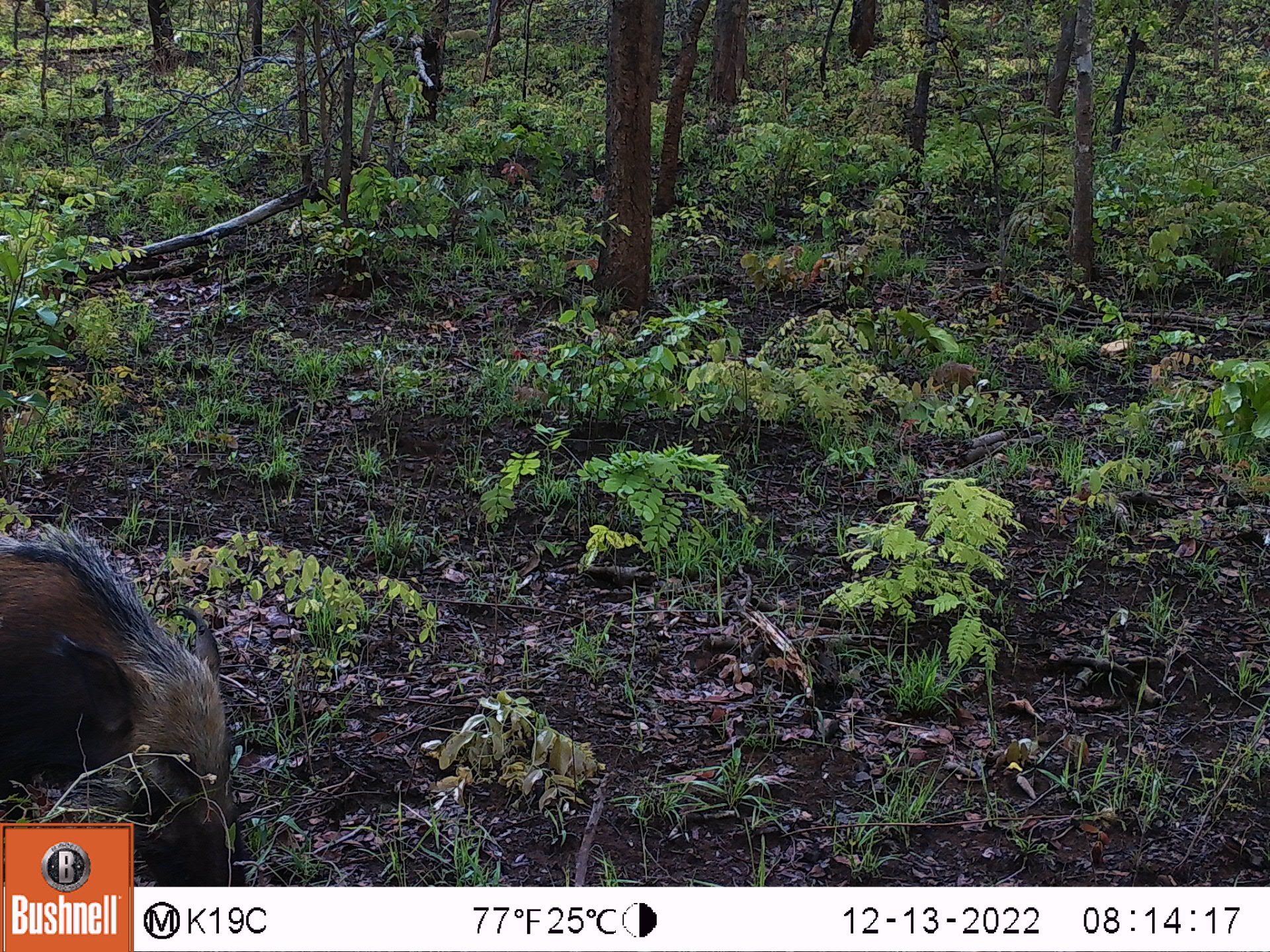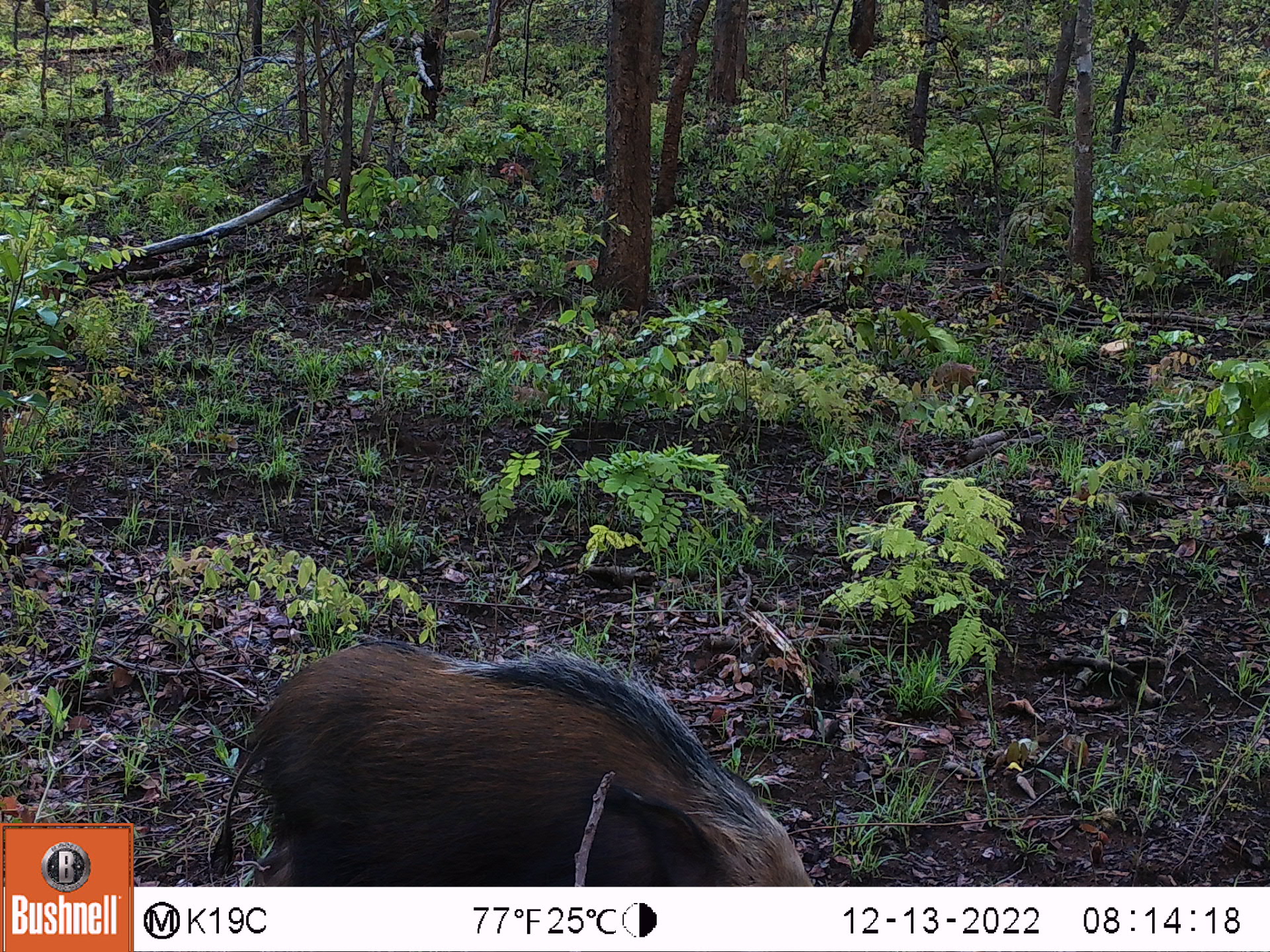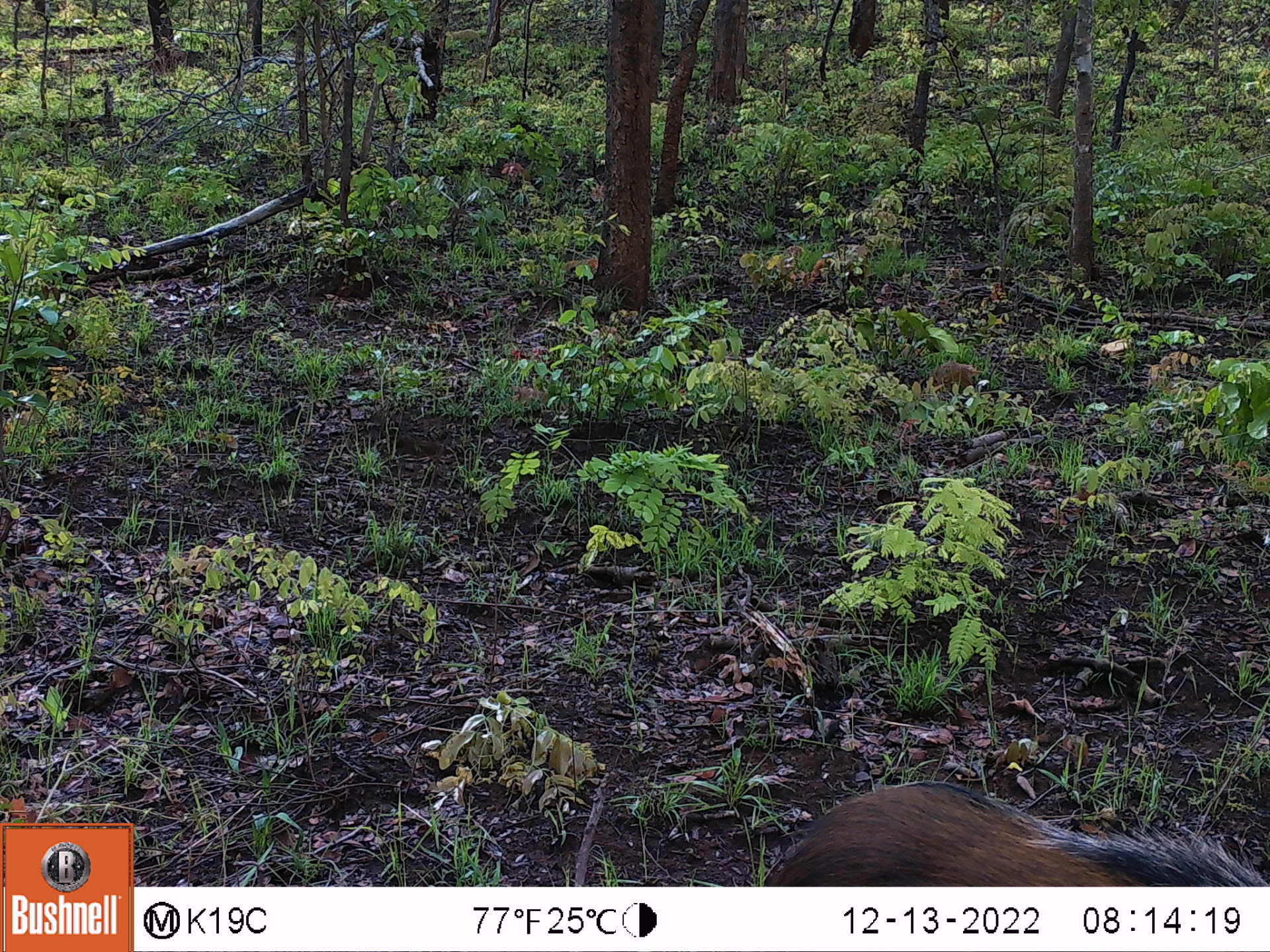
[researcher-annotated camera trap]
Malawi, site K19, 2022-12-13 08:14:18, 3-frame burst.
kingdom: Animalia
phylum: Chordata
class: Mammalia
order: Artiodactyla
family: Suidae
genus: Potamochoerus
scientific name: Potamochoerus larvatus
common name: bushpig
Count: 1.